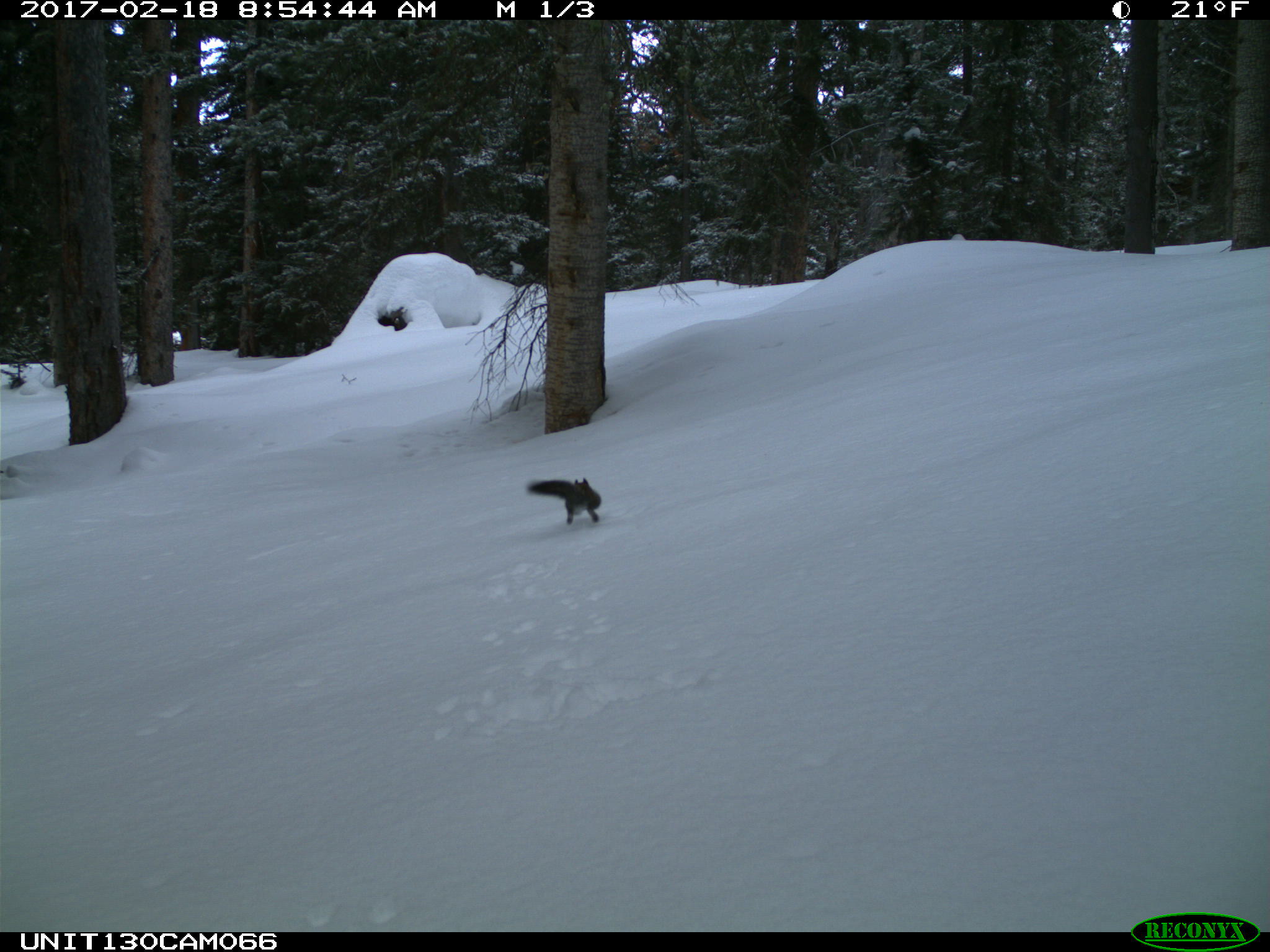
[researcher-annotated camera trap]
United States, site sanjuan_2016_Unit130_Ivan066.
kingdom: Animalia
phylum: Chordata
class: Mammalia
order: Rodentia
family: Sciuridae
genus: Tamiasciurus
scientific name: Tamiasciurus hudsonicus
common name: american red squirrel